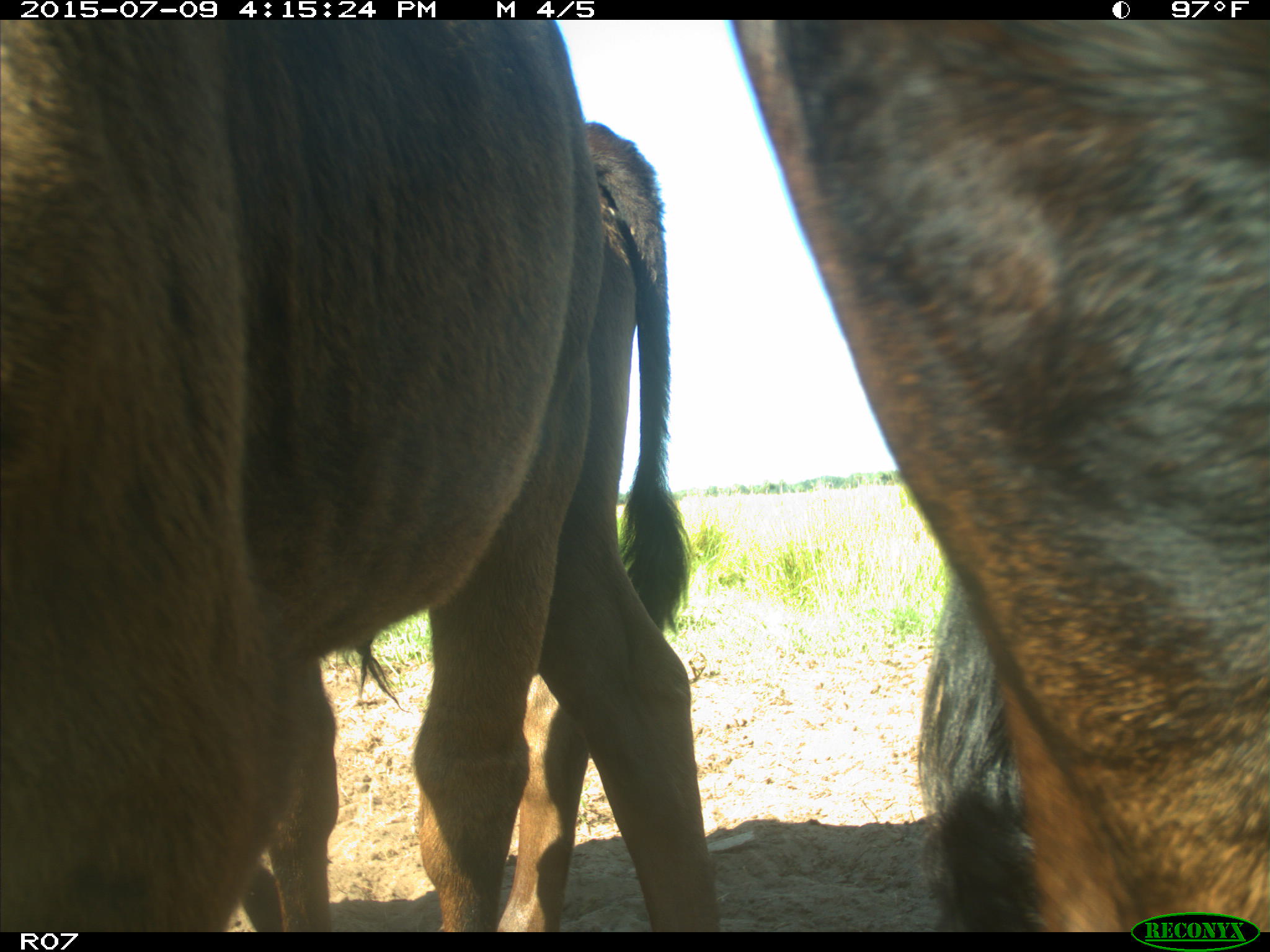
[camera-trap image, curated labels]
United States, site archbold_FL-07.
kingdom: Animalia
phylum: Chordata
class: Mammalia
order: Artiodactyla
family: Bovidae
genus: Bos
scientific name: Bos taurus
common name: domestic cow